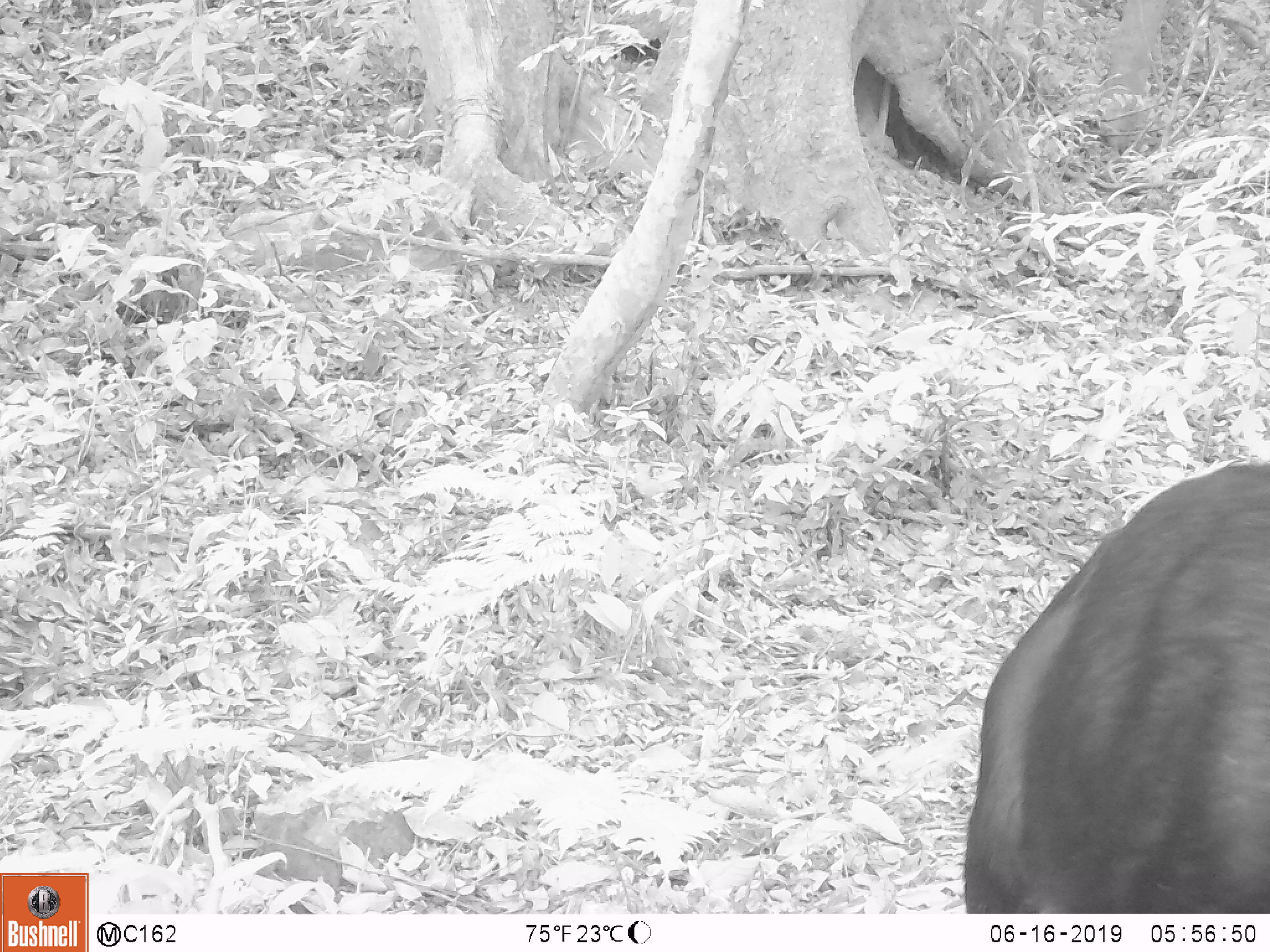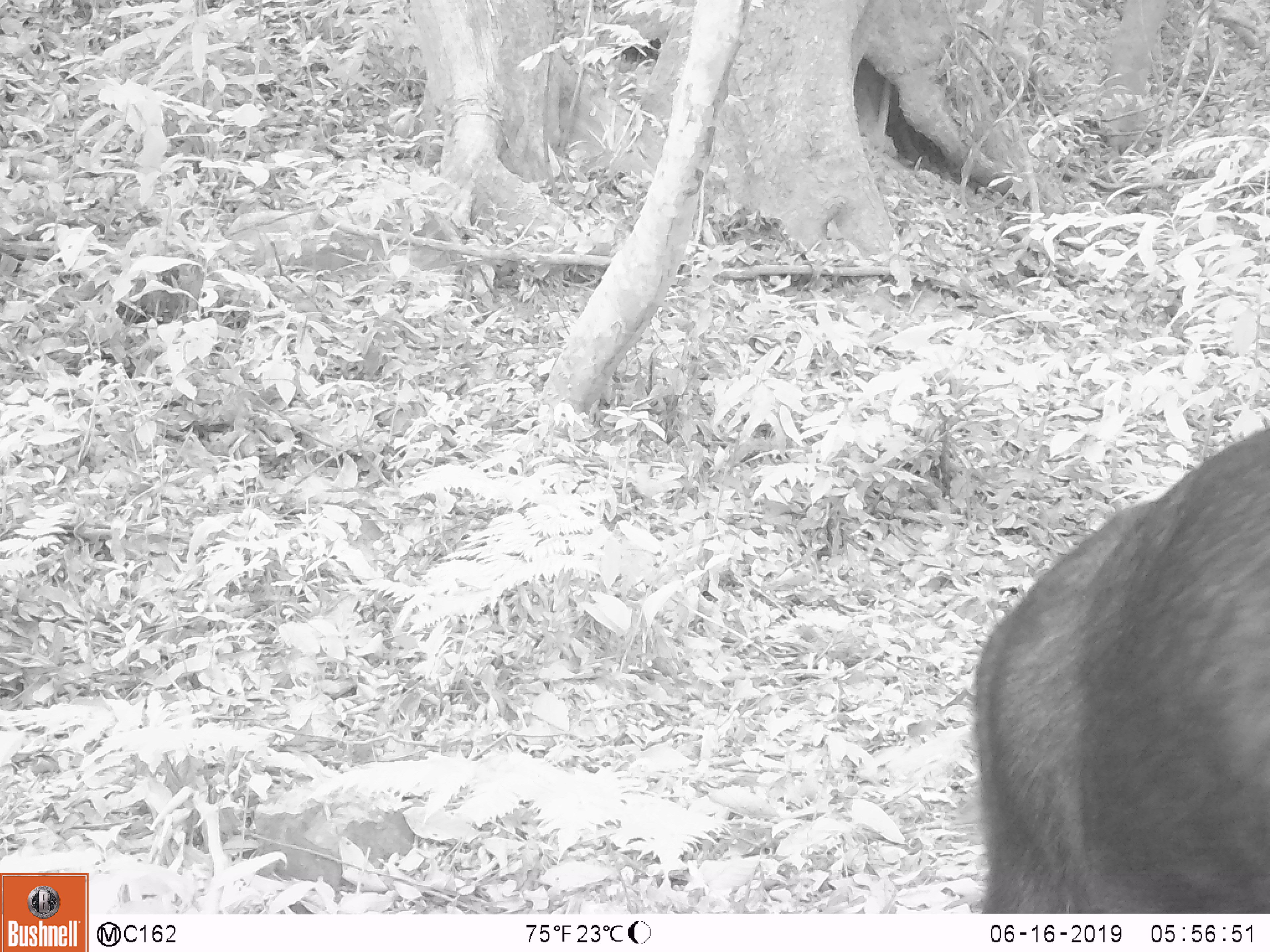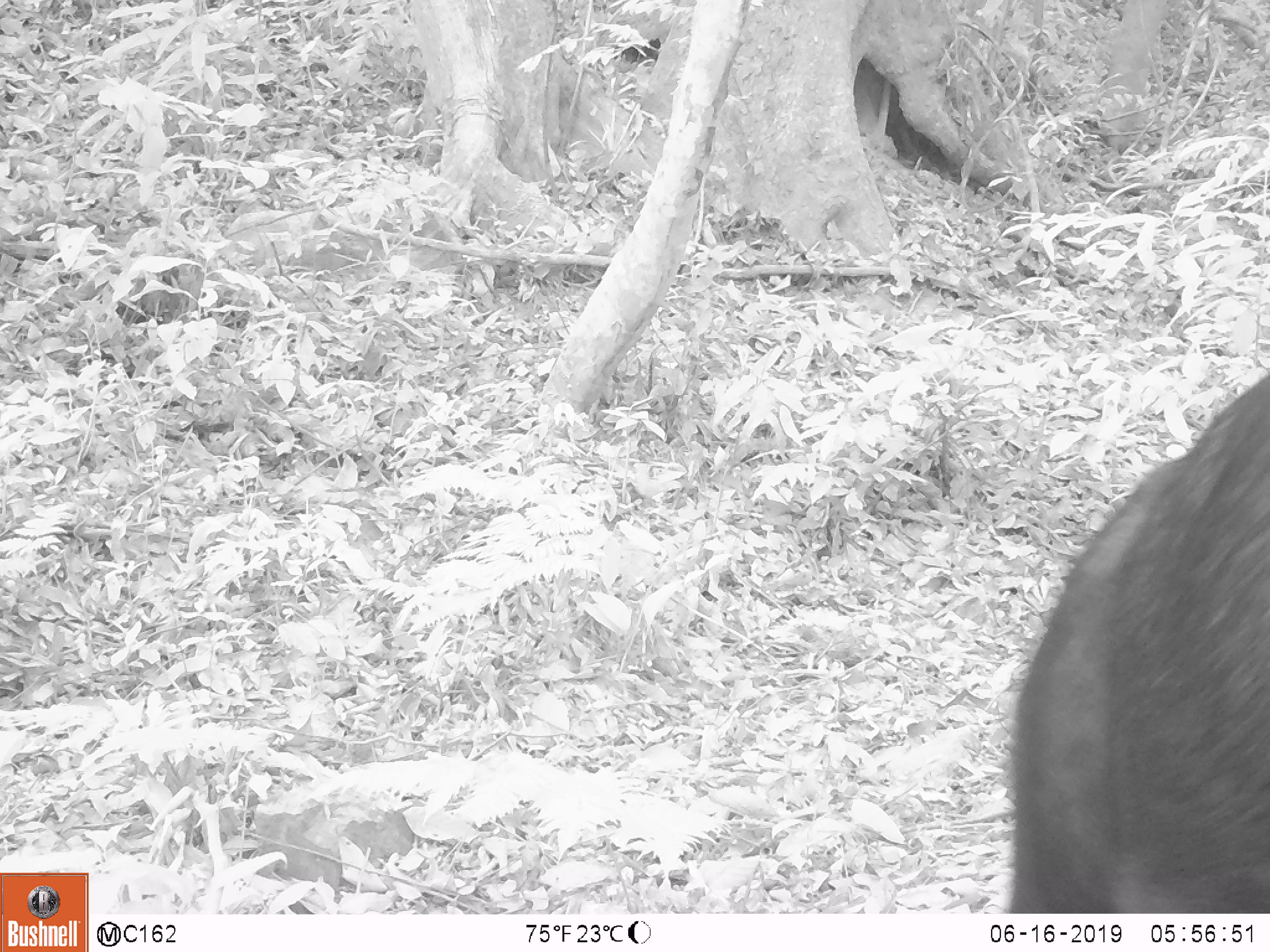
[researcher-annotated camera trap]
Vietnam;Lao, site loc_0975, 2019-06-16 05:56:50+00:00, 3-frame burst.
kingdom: Animalia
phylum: Chordata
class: Mammalia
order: Artiodactyla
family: Bovidae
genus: Capricornis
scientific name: Capricornis sumatraensis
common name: chinese serow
Chinese serow (Capricornis sumatraensis). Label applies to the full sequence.